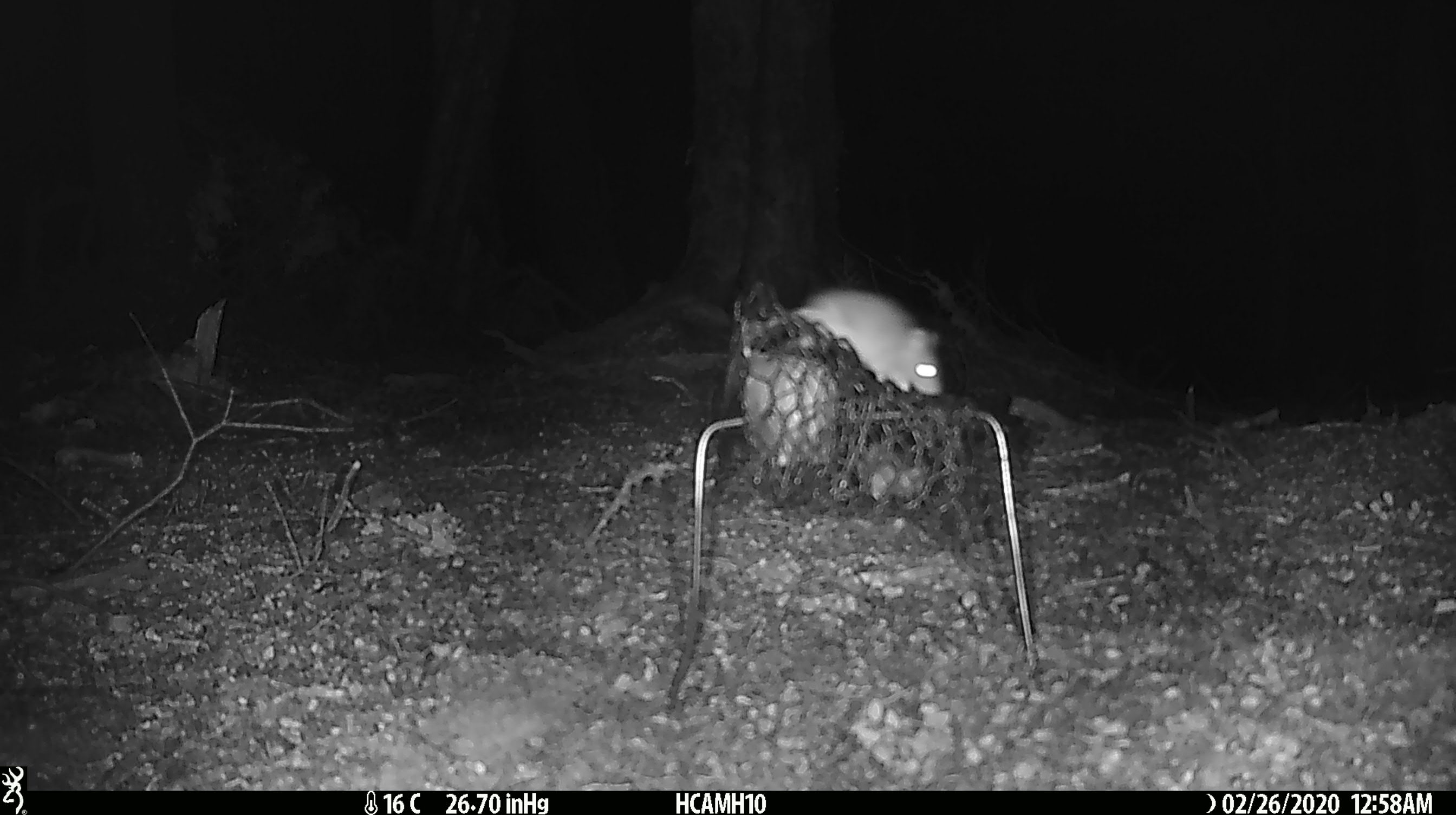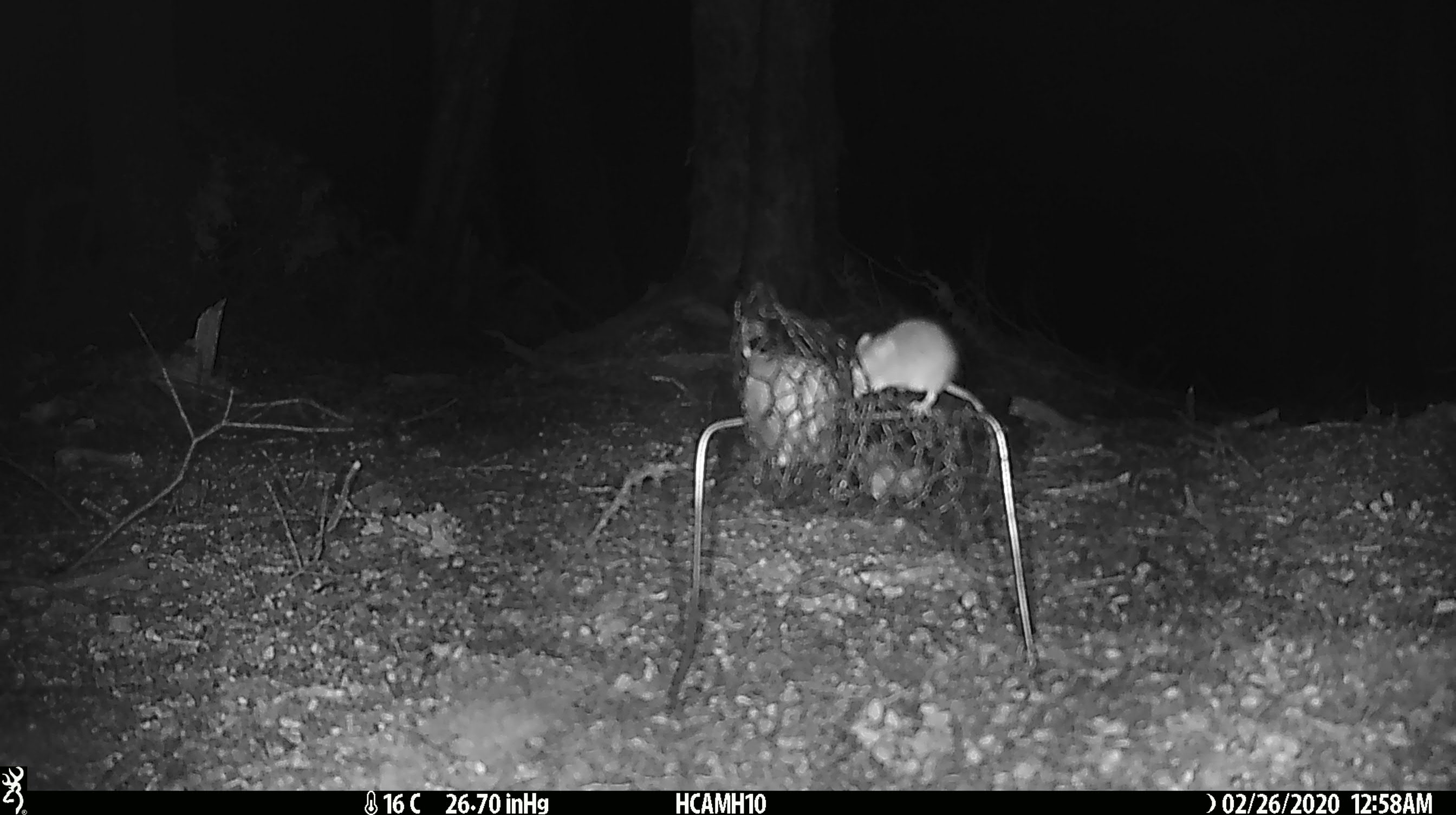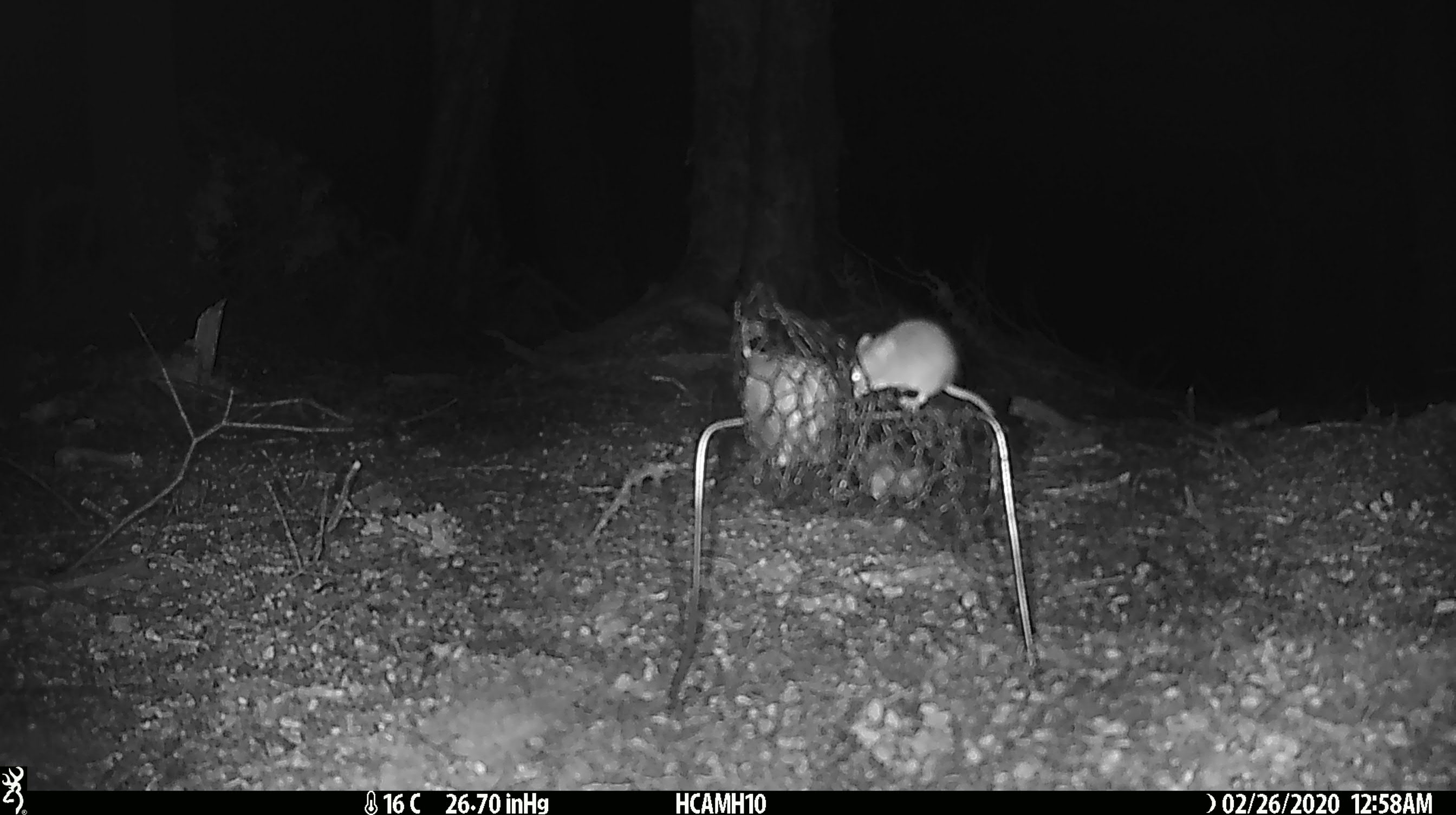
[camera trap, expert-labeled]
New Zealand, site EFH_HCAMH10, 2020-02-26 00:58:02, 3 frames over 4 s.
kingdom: Animalia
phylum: Chordata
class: Mammalia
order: Rodentia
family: Muridae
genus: Mus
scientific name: Mus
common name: mouse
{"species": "mouse (Mus)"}